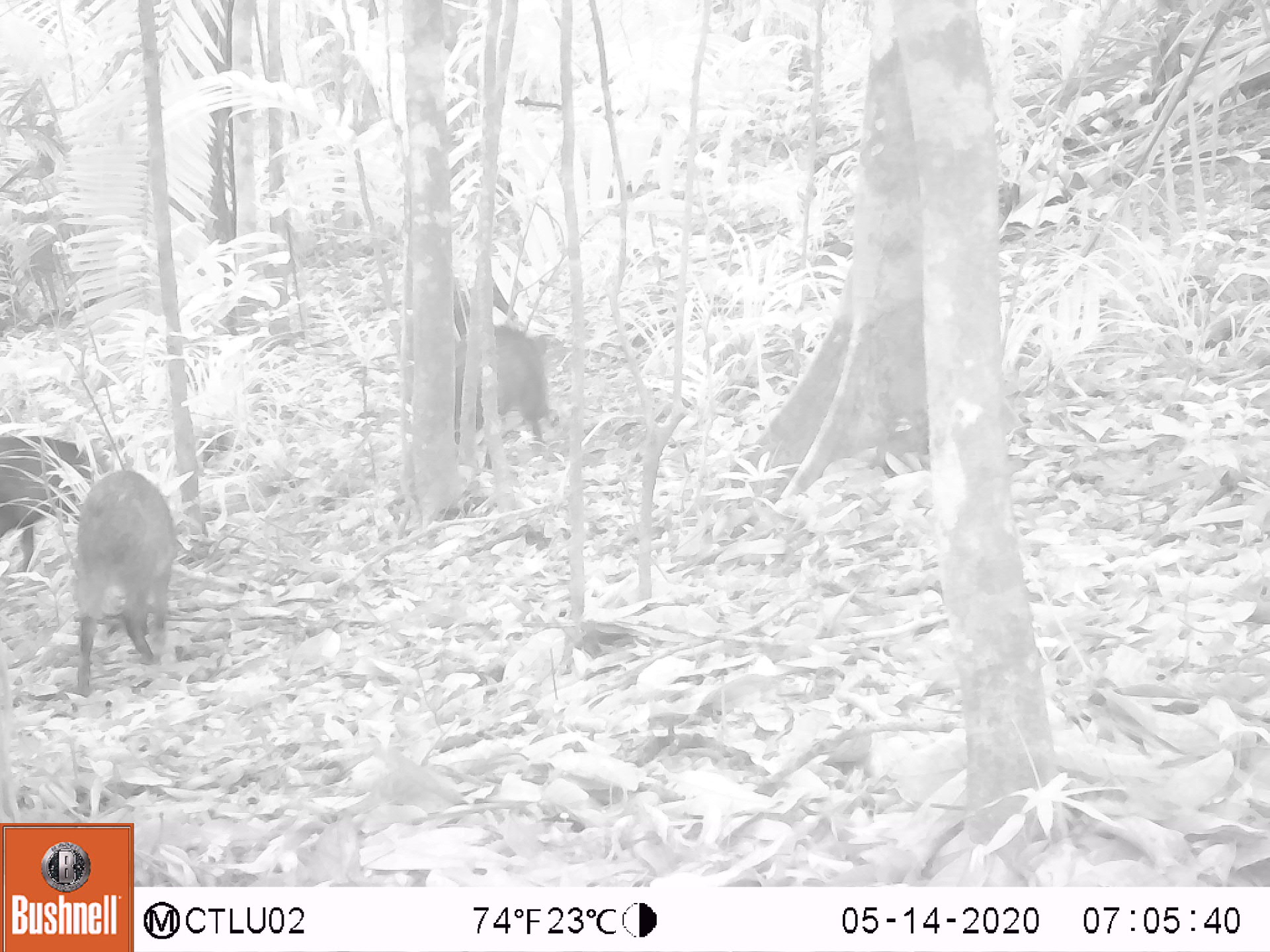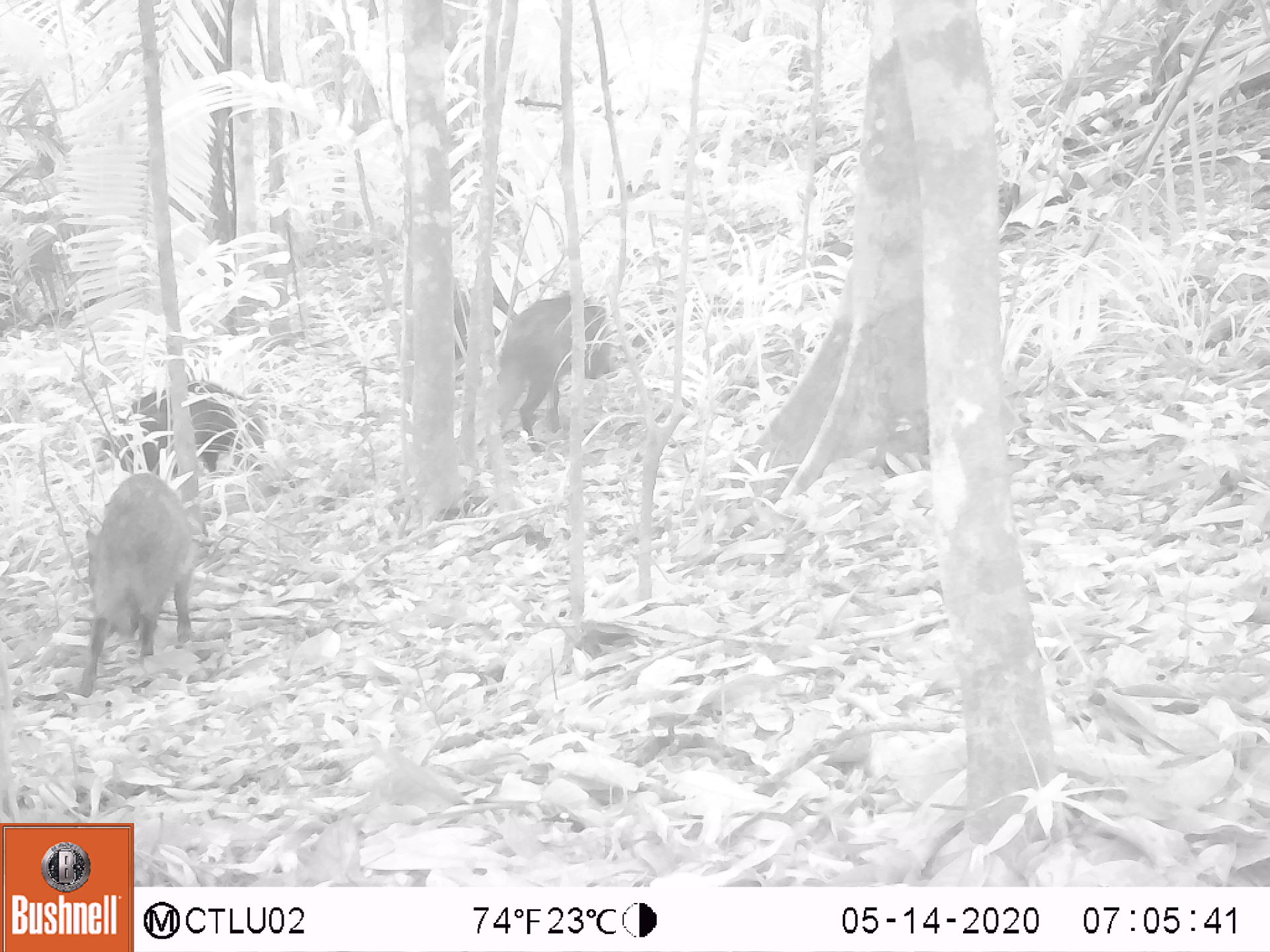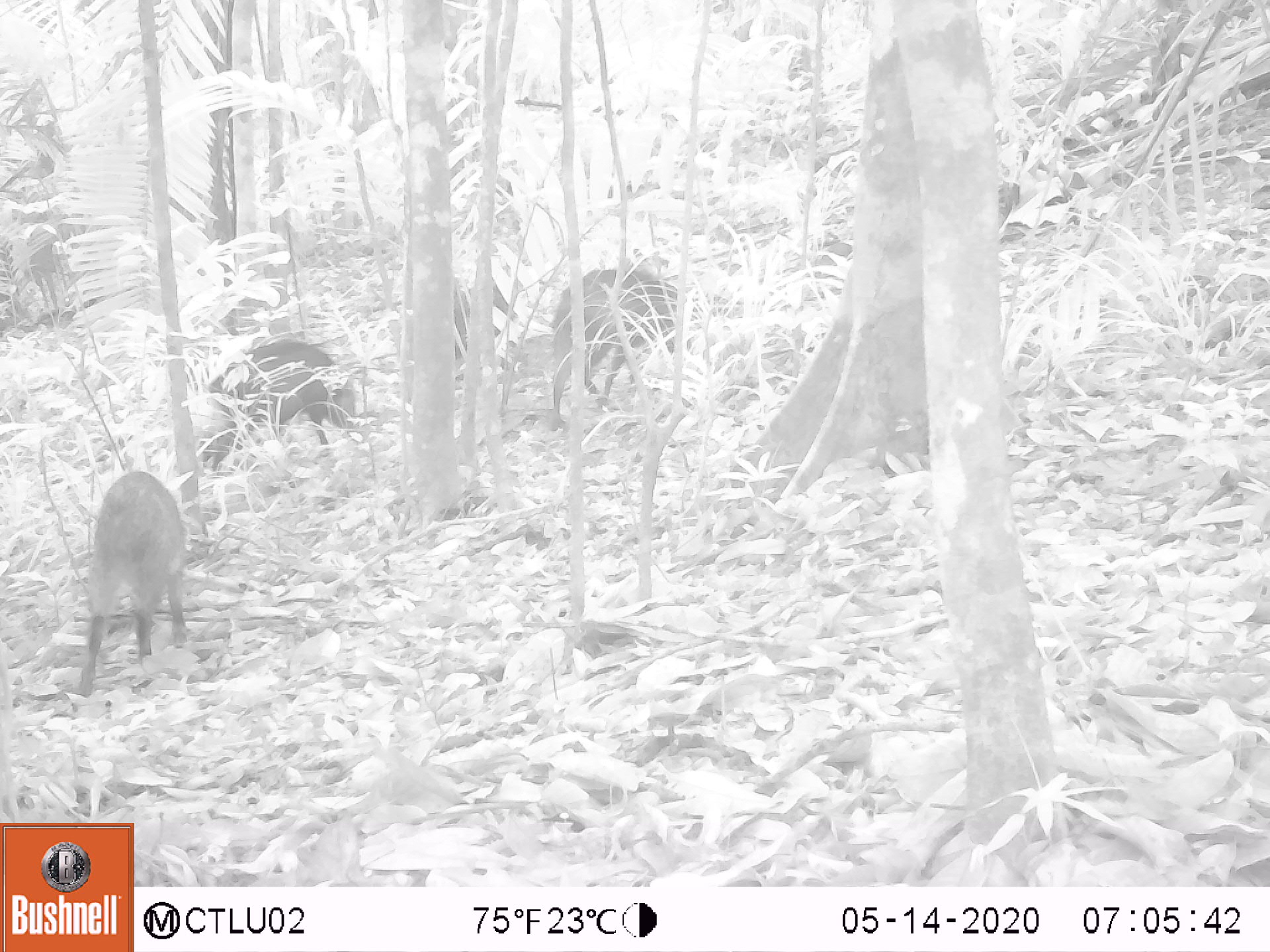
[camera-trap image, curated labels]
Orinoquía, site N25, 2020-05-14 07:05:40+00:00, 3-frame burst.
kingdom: Animalia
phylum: Chordata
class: Mammalia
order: Artiodactyla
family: Tayassuidae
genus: Tayassu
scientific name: Tayassu pecari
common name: white-lipped peccary